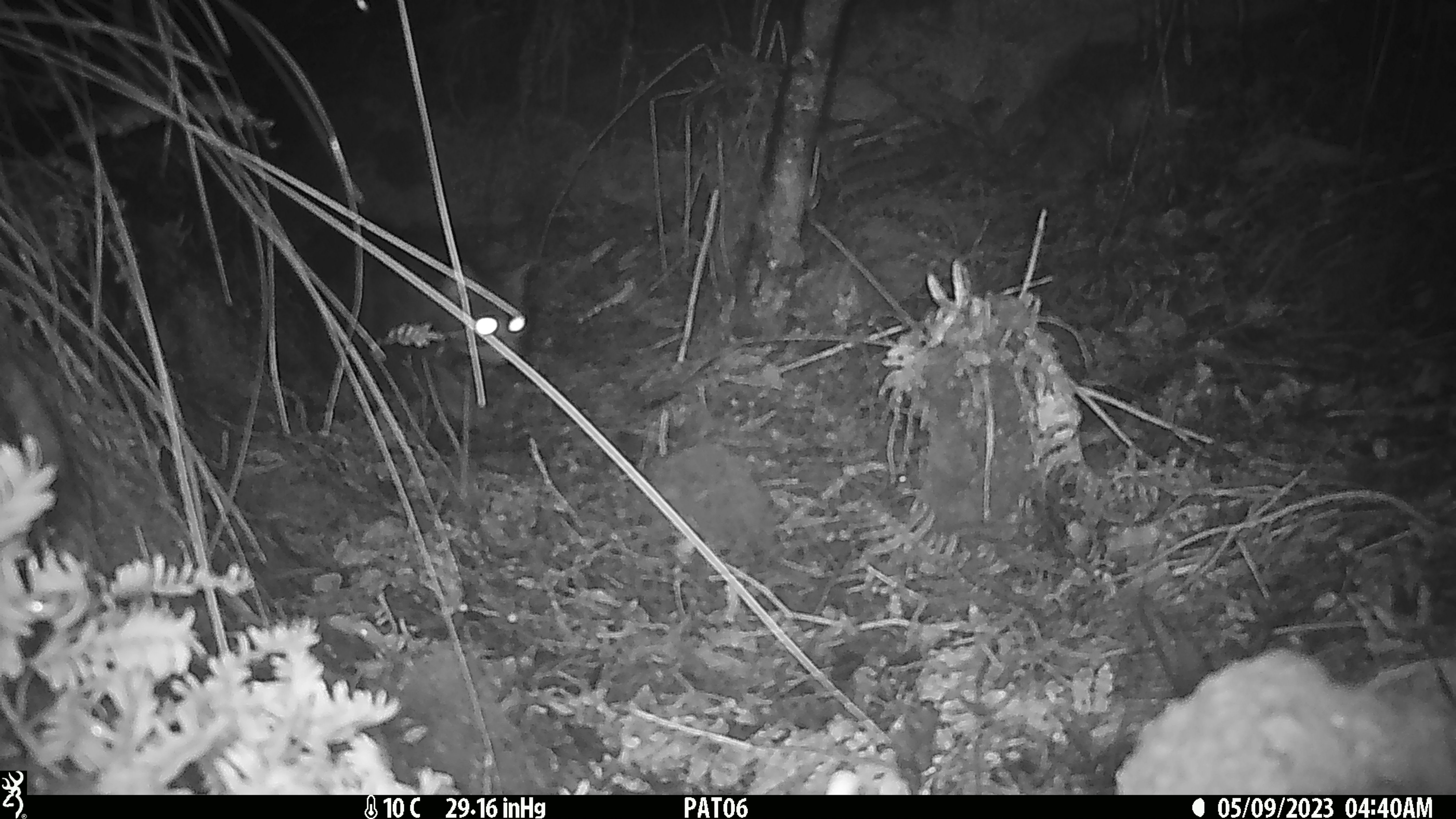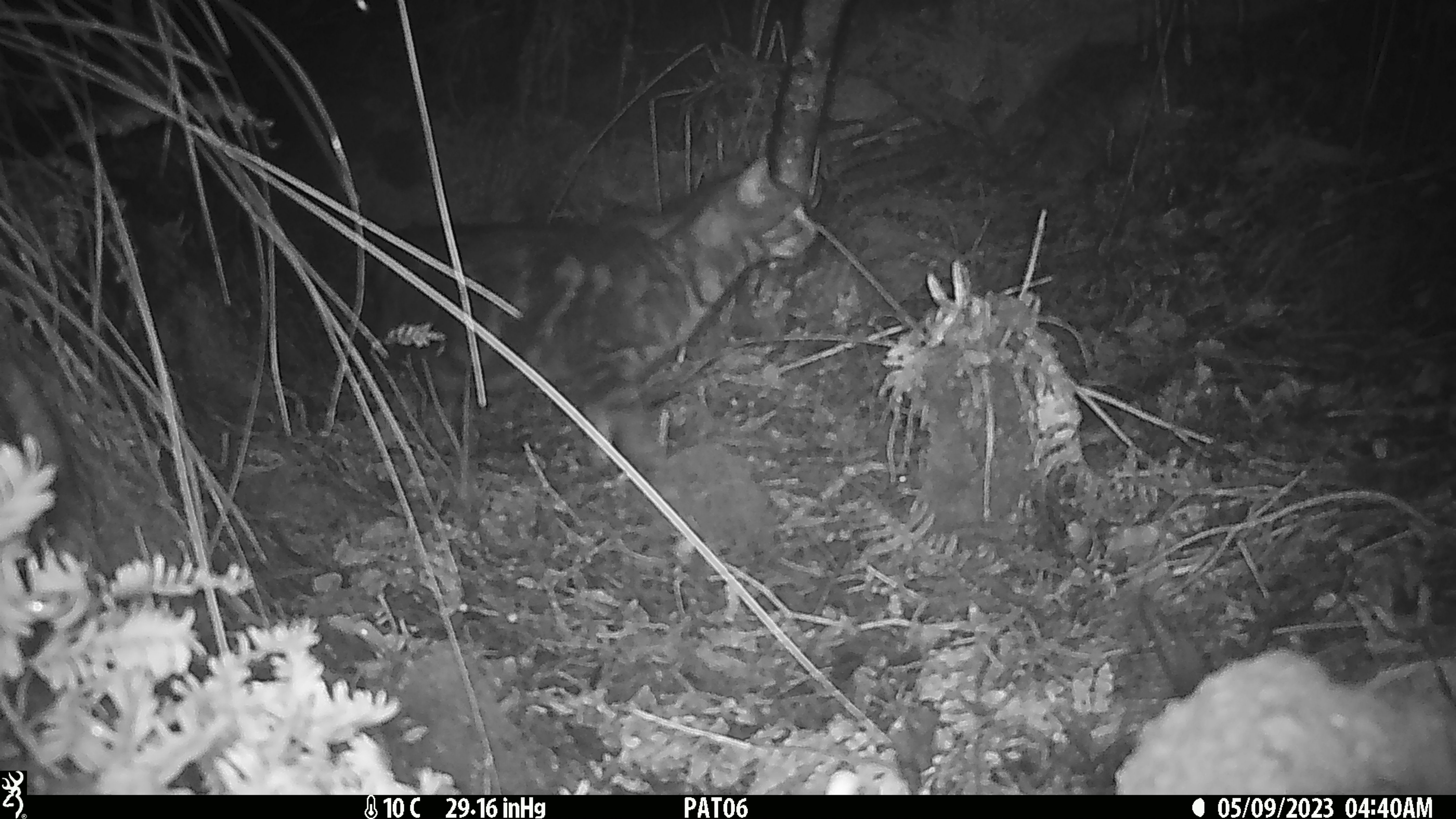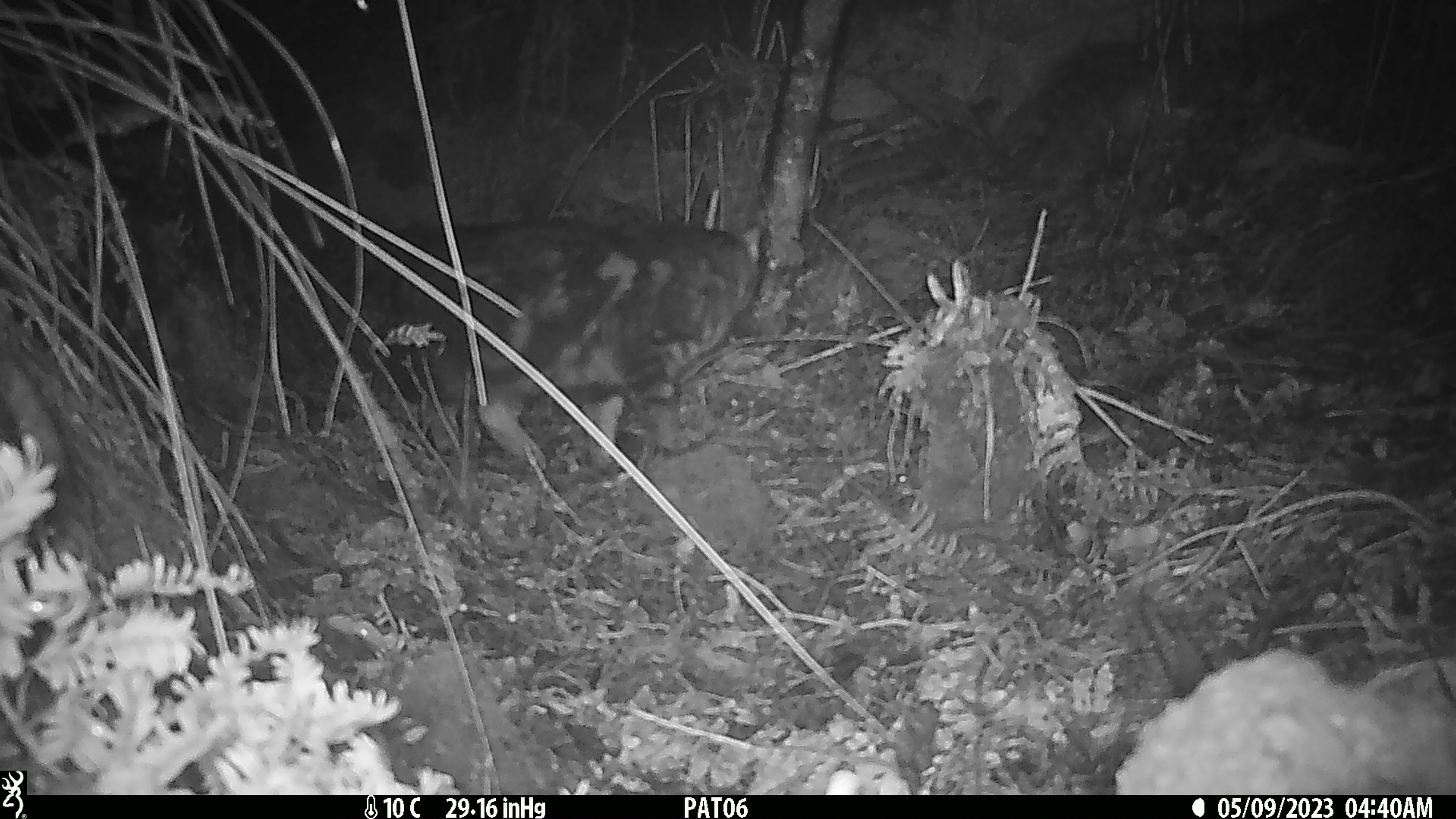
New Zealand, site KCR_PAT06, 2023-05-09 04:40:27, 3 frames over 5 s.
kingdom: Animalia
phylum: Chordata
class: Mammalia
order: Carnivora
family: Felidae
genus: Felis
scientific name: Felis catus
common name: domestic cat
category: cat